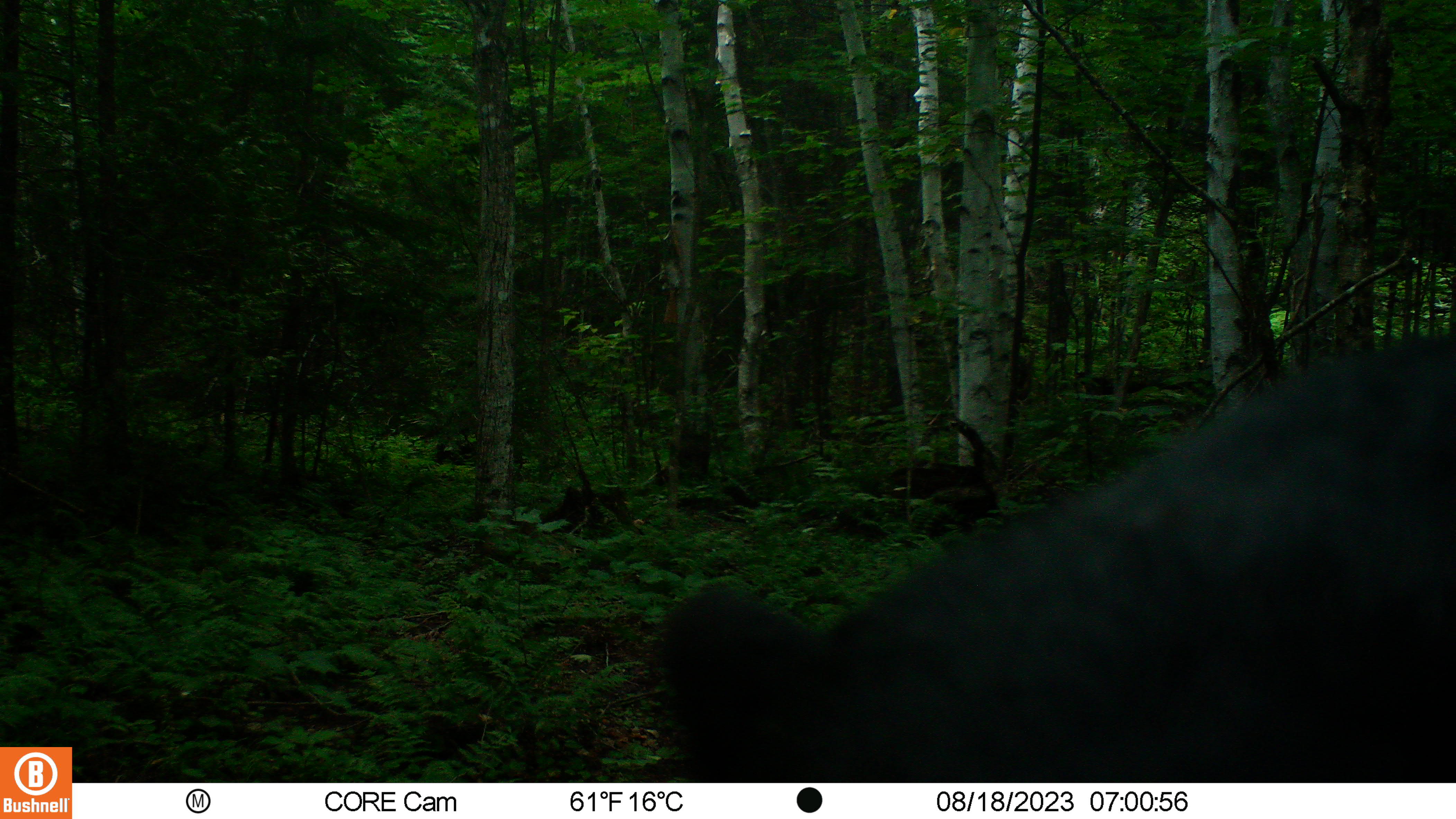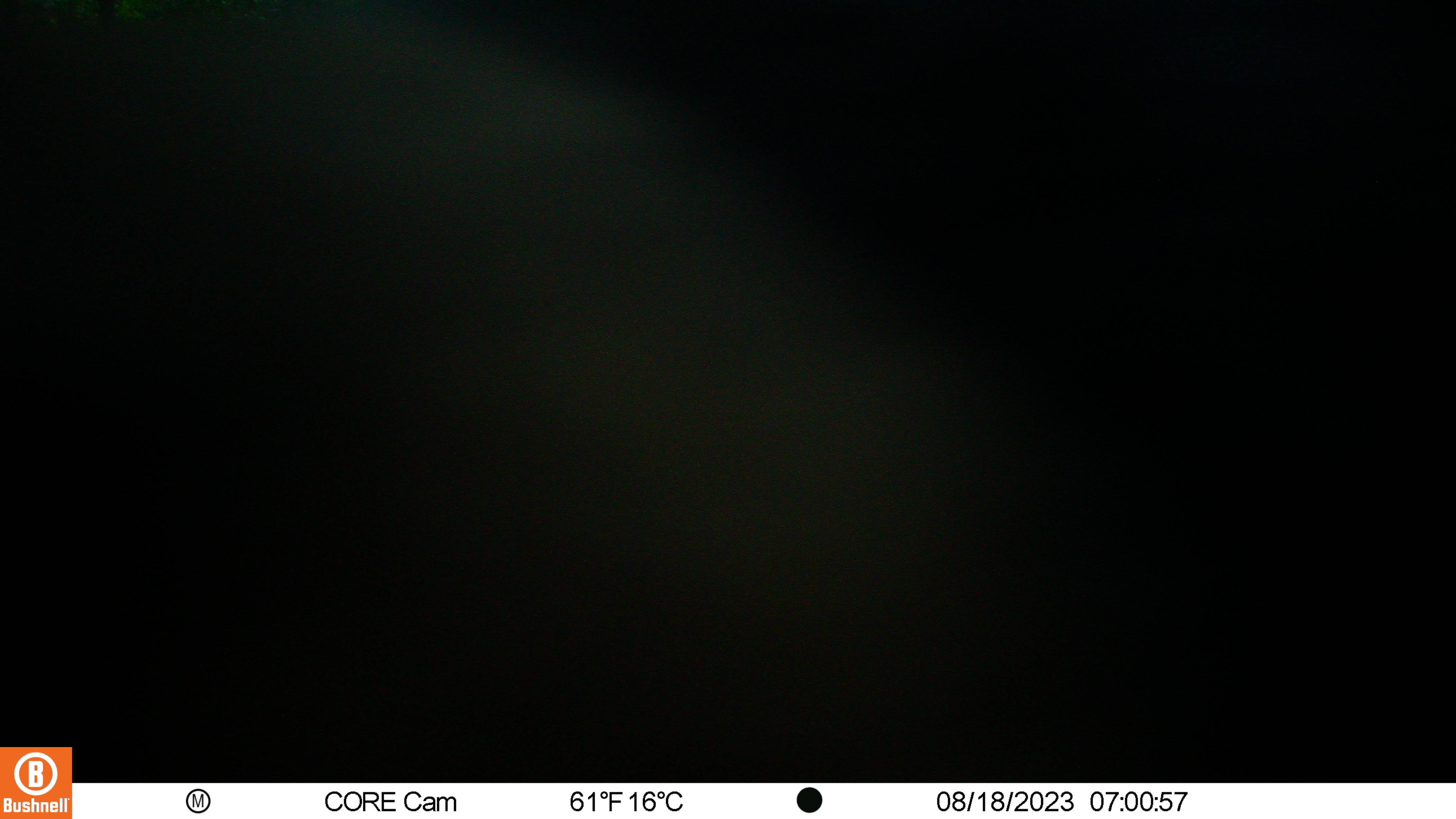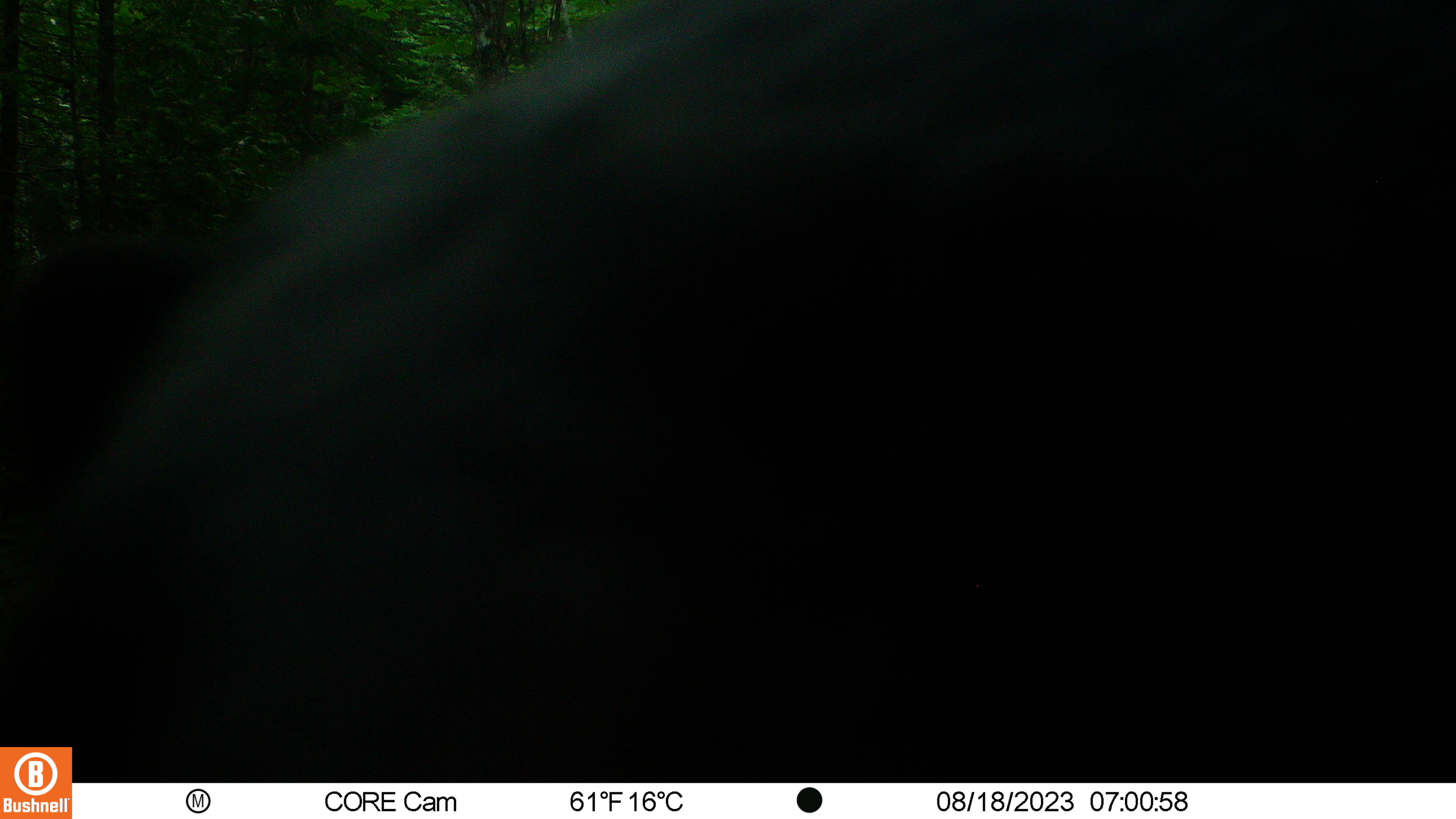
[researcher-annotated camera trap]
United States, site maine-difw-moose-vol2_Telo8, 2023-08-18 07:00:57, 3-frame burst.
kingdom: Animalia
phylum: Chordata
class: Mammalia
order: Carnivora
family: Ursidae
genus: Ursus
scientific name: Ursus americanus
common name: black bear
Black bear (Ursus americanus).